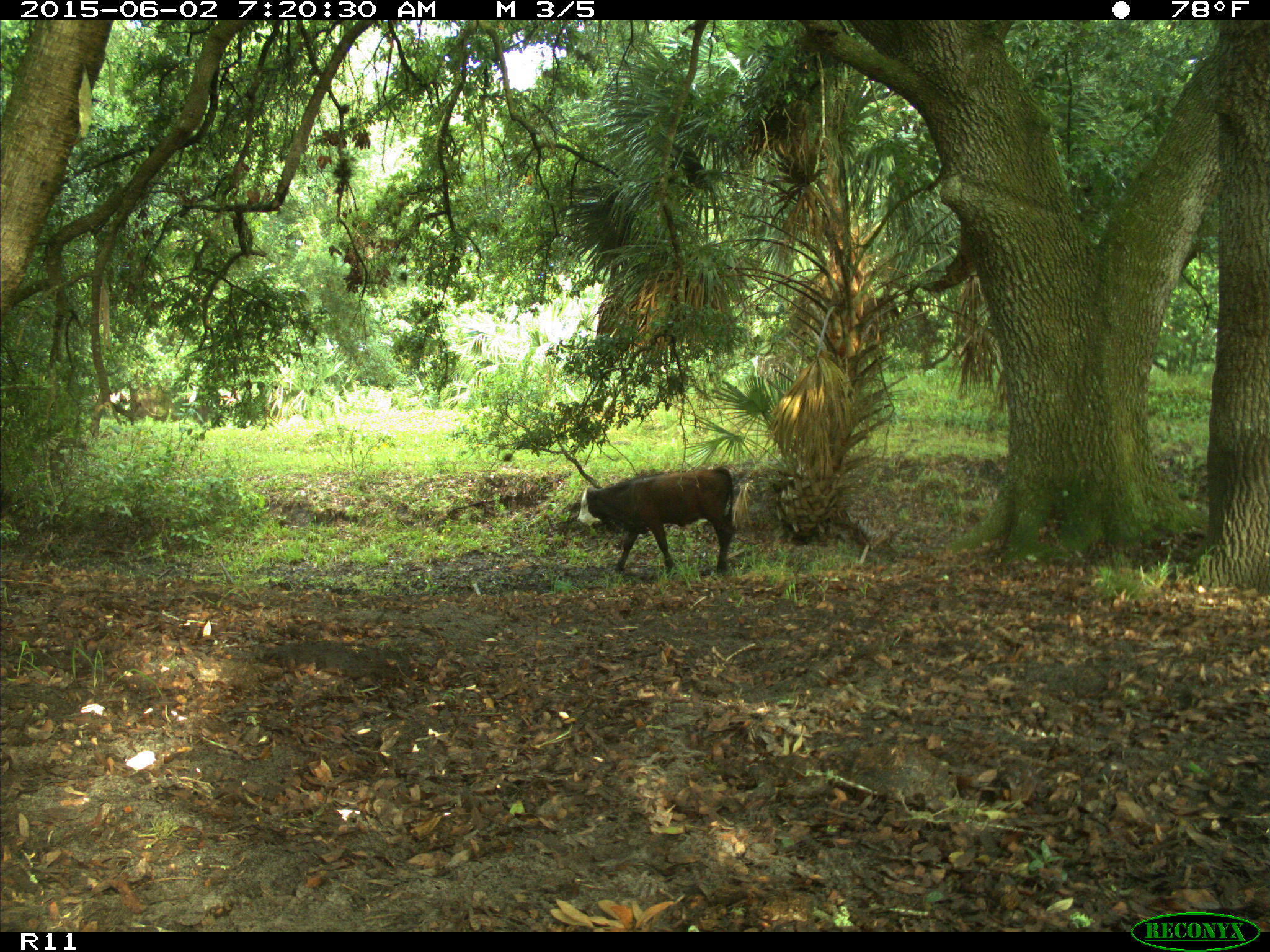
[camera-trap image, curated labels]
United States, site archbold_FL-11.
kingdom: Animalia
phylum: Chordata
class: Mammalia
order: Artiodactyla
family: Bovidae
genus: Bos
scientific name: Bos taurus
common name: domestic cow